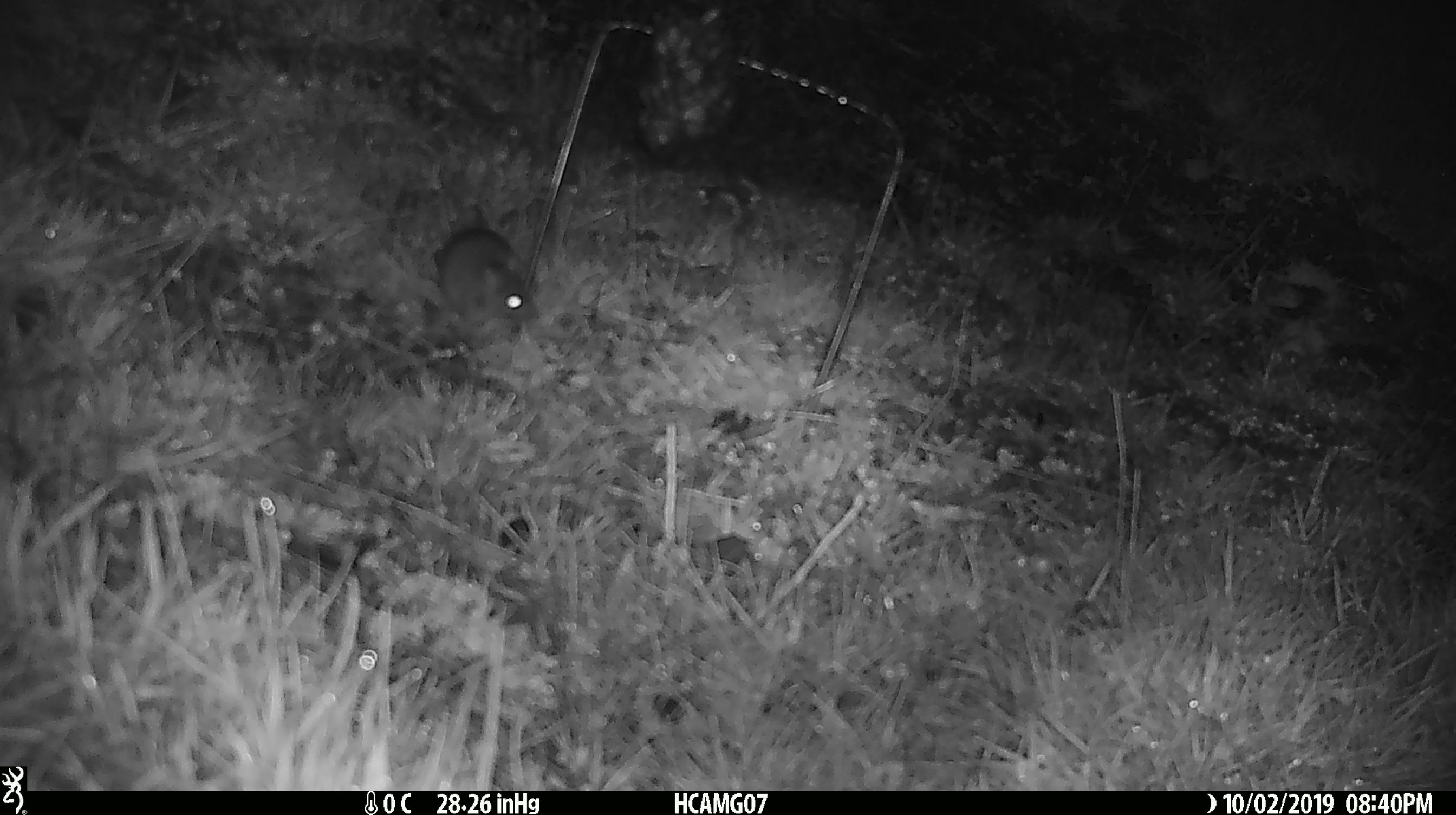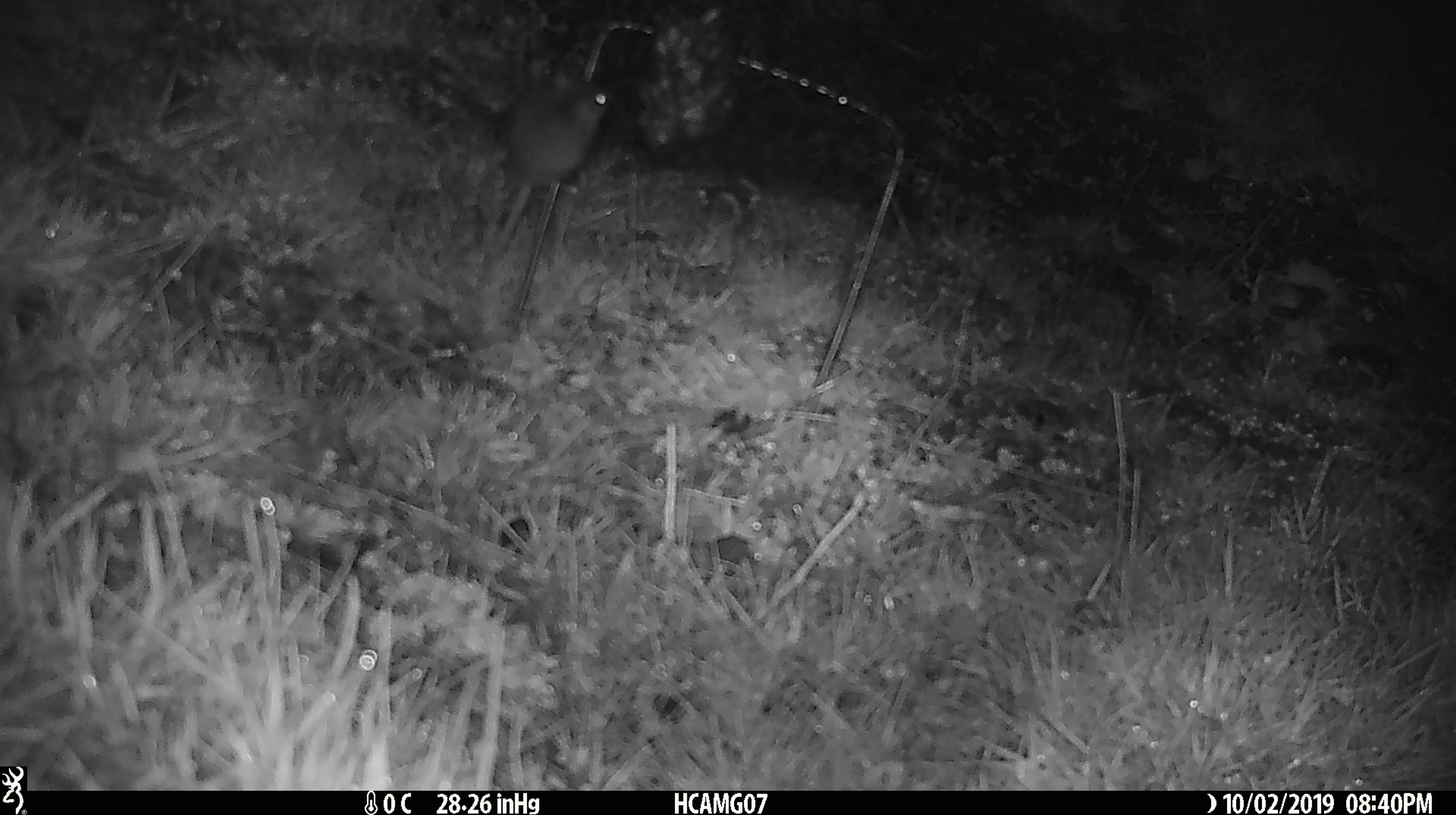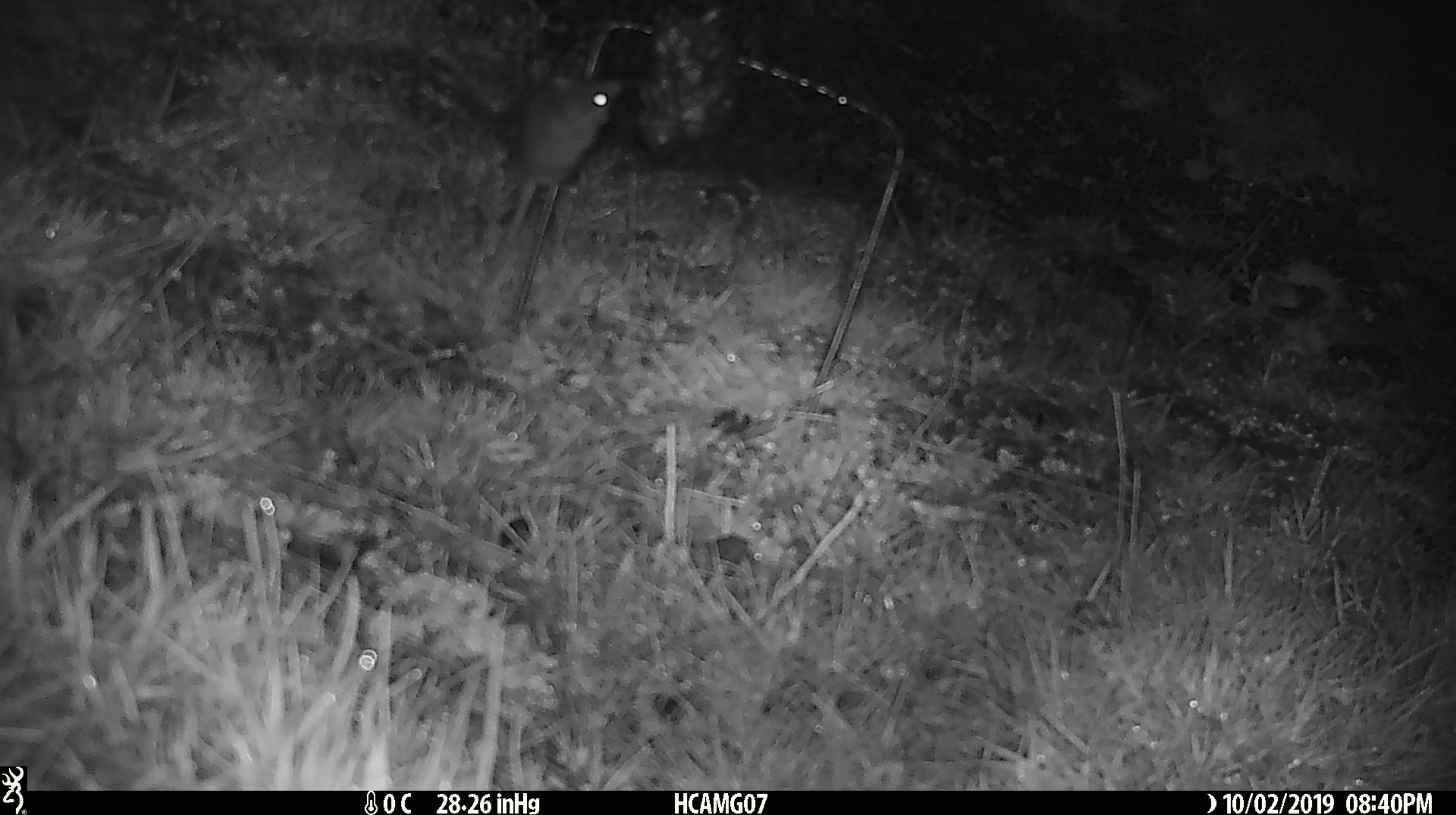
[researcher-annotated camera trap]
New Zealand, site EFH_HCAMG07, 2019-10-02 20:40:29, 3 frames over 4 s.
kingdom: Animalia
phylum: Chordata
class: Mammalia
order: Rodentia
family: Muridae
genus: Mus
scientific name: Mus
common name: mouse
Mouse (Mus).